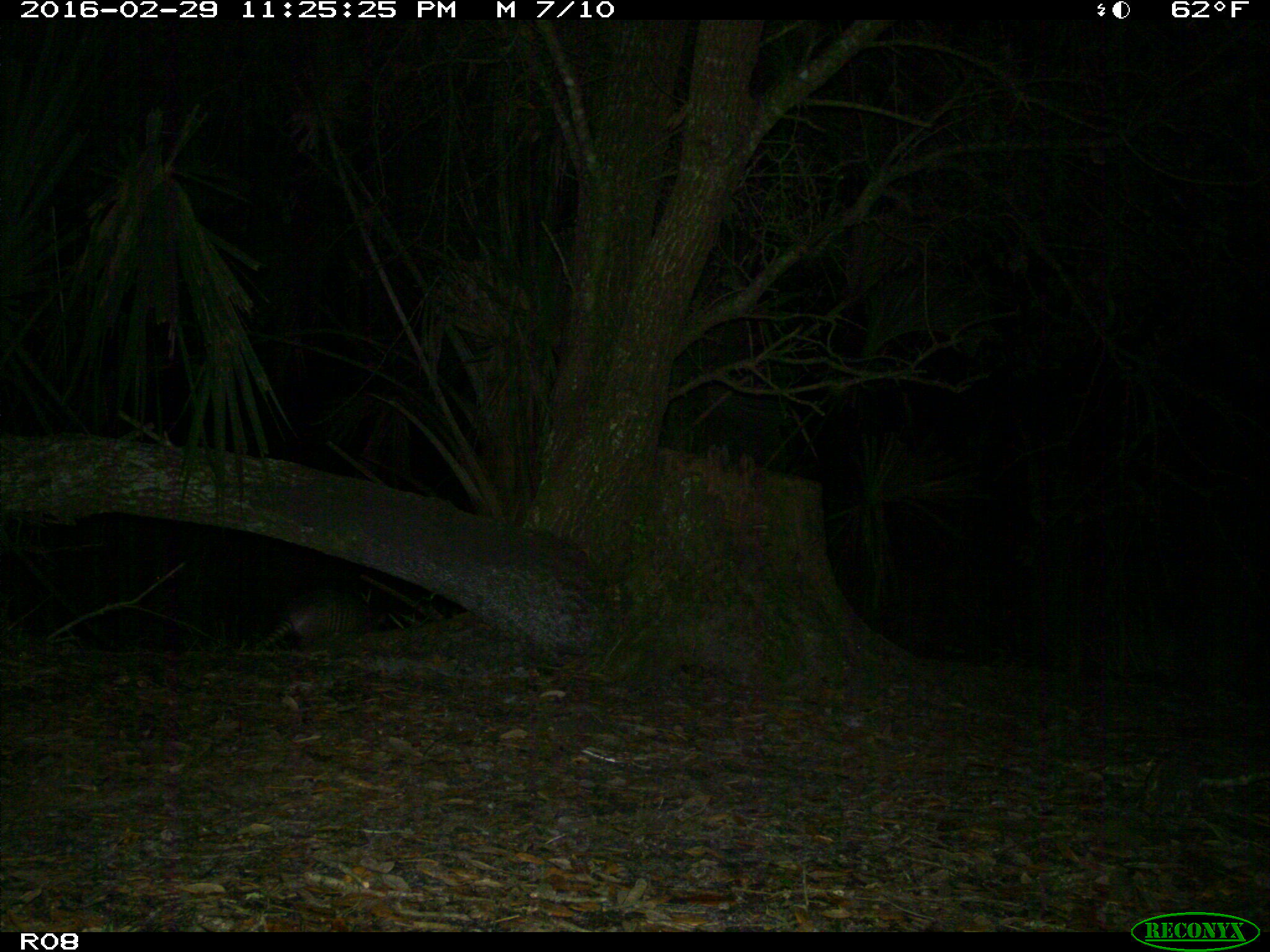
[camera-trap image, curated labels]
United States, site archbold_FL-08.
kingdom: Animalia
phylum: Chordata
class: Mammalia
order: Cingulata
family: Dasypodidae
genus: Dasypus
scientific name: Dasypus novemcinctus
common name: nine-banded armadillo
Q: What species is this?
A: Dasypus novemcinctus (nine-banded armadillo).